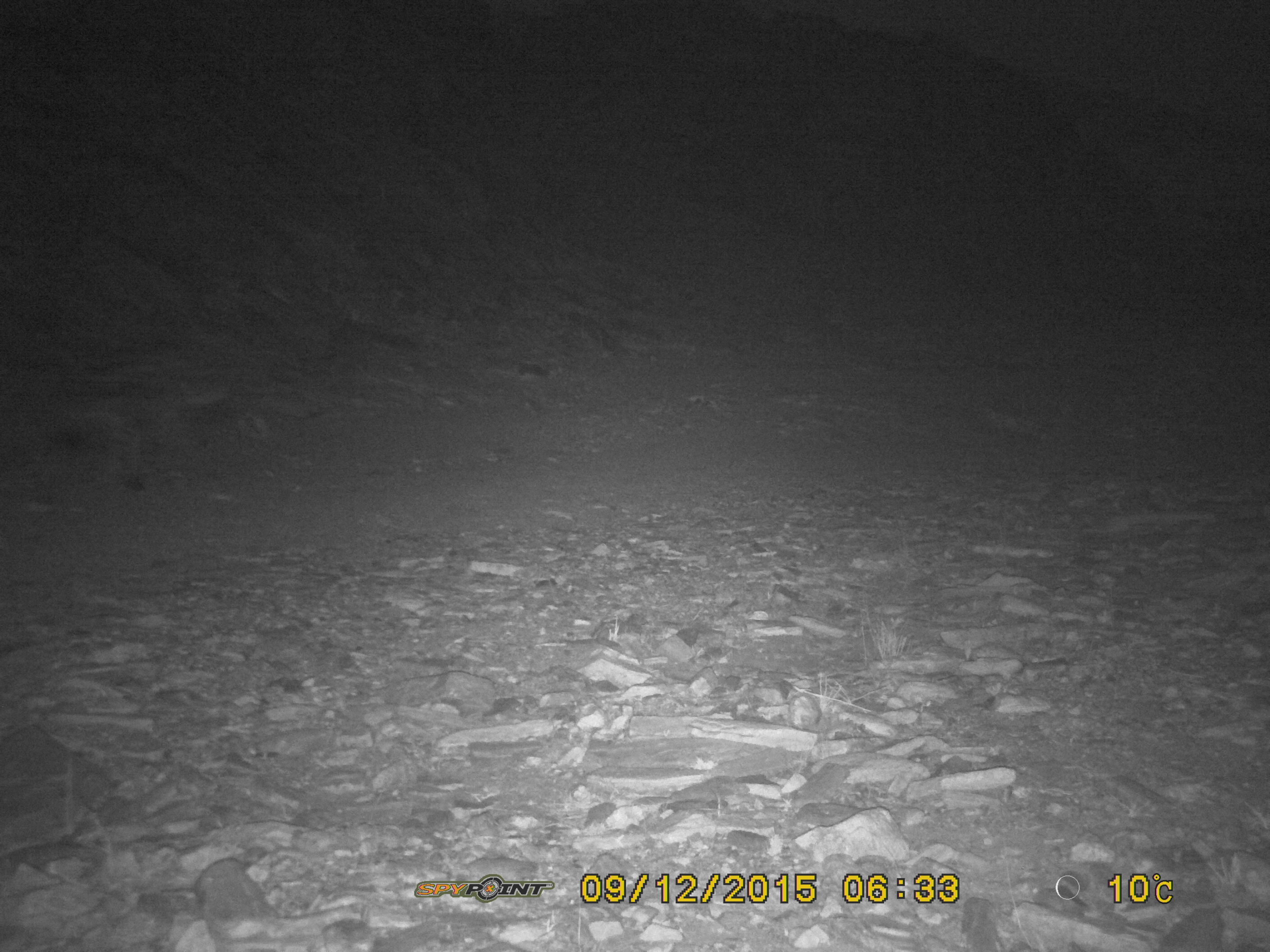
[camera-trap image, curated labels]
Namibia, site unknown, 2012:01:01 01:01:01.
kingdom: Animalia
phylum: Chordata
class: Mammalia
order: Carnivora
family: Hyaenidae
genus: Crocuta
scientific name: Crocuta crocuta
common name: spotted hyena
Crocuta crocuta (spotted hyena).